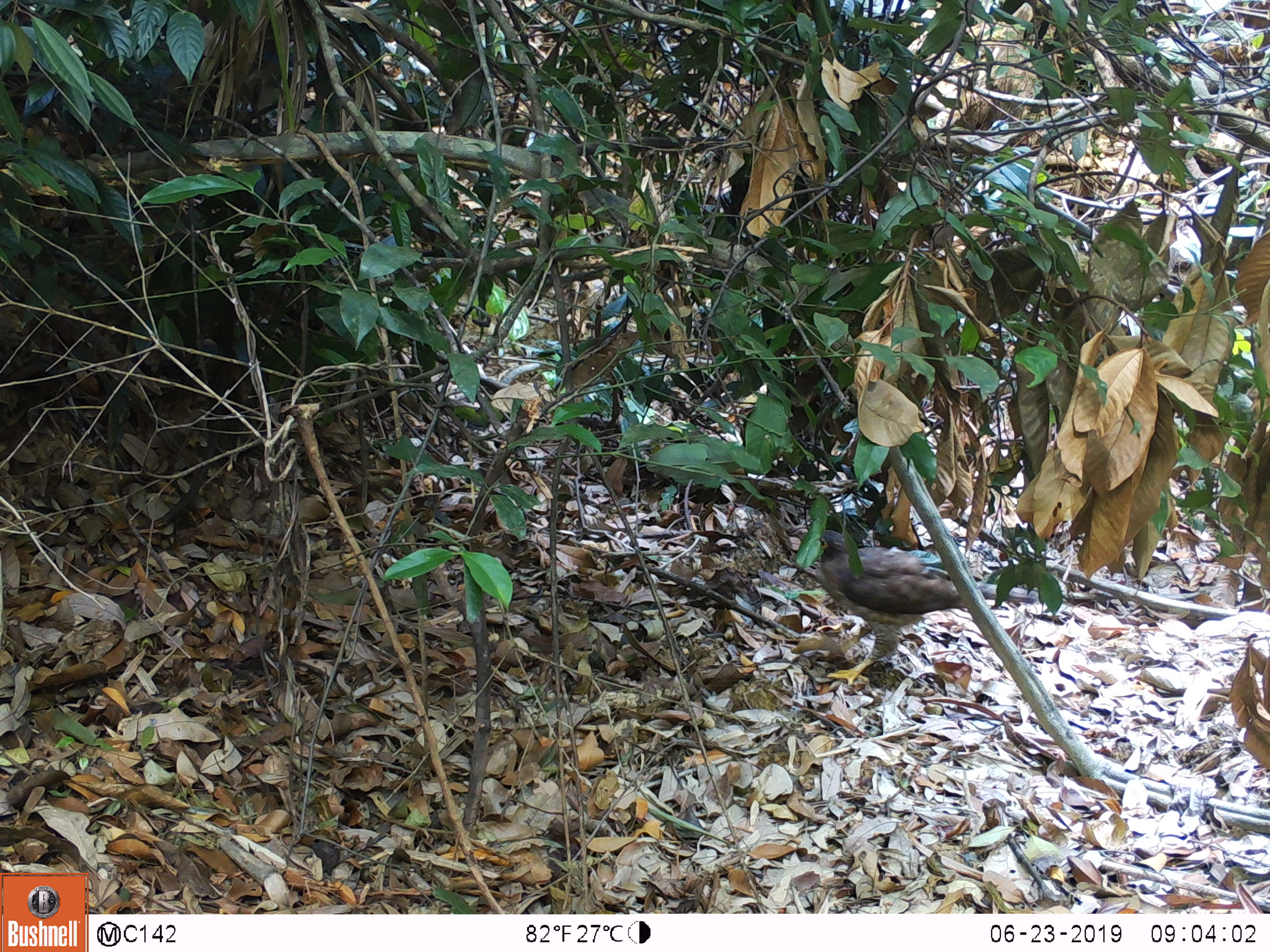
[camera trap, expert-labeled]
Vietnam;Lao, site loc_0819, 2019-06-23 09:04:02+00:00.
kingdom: Animalia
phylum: Chordata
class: Aves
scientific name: Aves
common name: bird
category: unidentified bird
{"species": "unidentified bird (bird) (Aves)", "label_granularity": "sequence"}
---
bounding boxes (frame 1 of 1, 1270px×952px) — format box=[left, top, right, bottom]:
unidentified bird: box=[820, 529, 1039, 686]